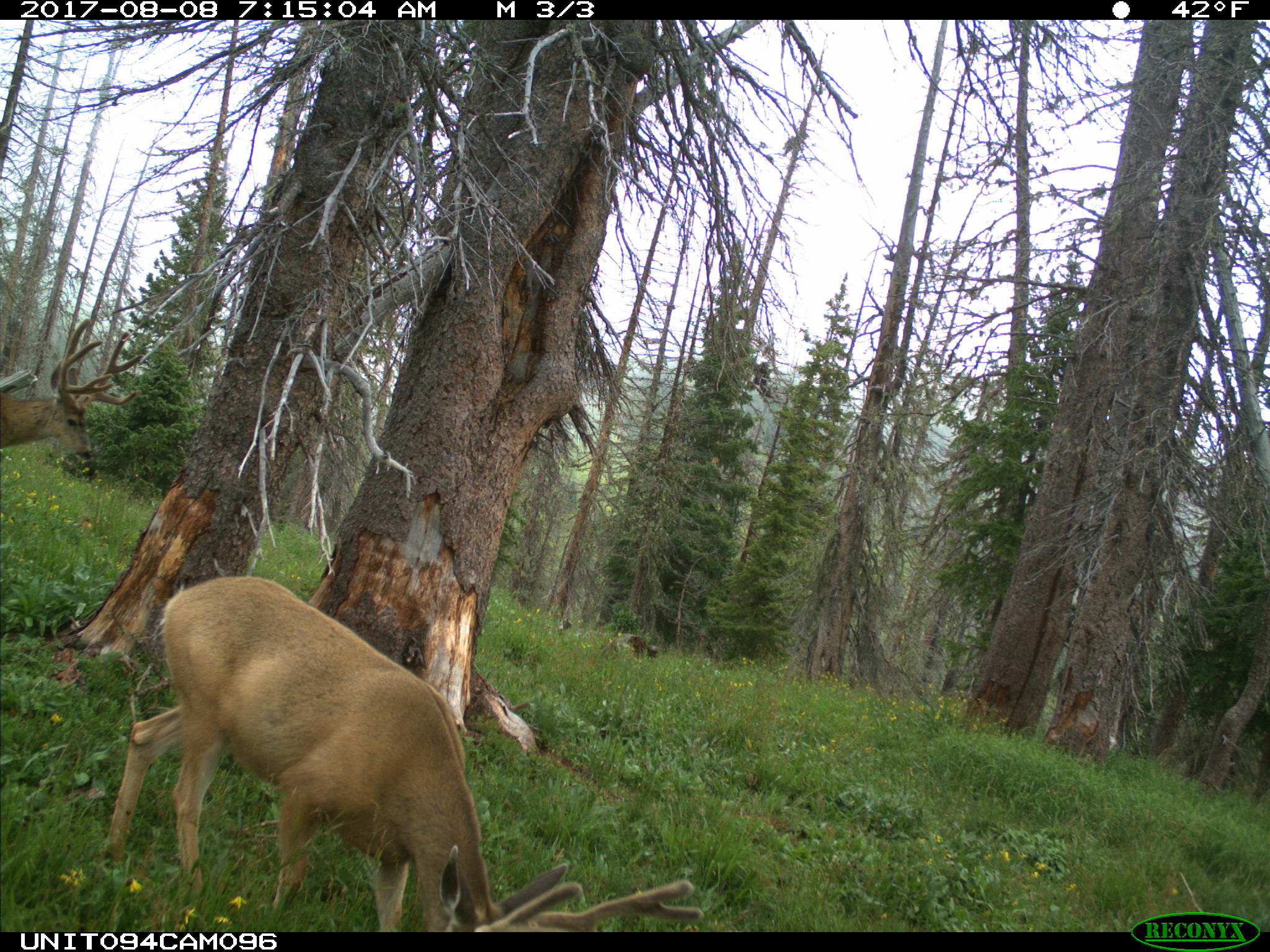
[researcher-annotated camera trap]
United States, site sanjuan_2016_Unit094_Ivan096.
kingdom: Animalia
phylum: Chordata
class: Mammalia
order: Artiodactyla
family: Cervidae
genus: Odocoileus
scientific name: Odocoileus hemionus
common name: mule deer